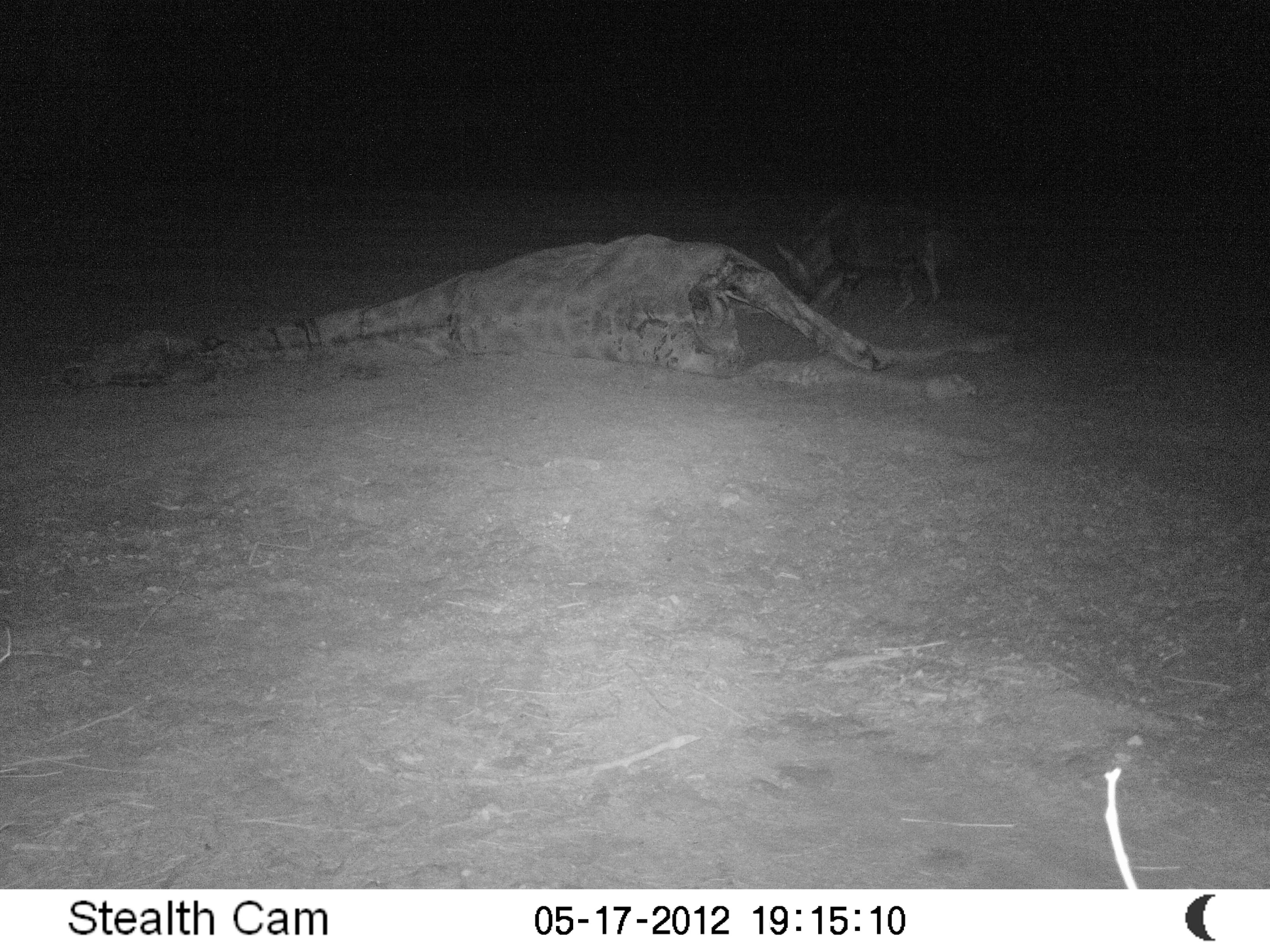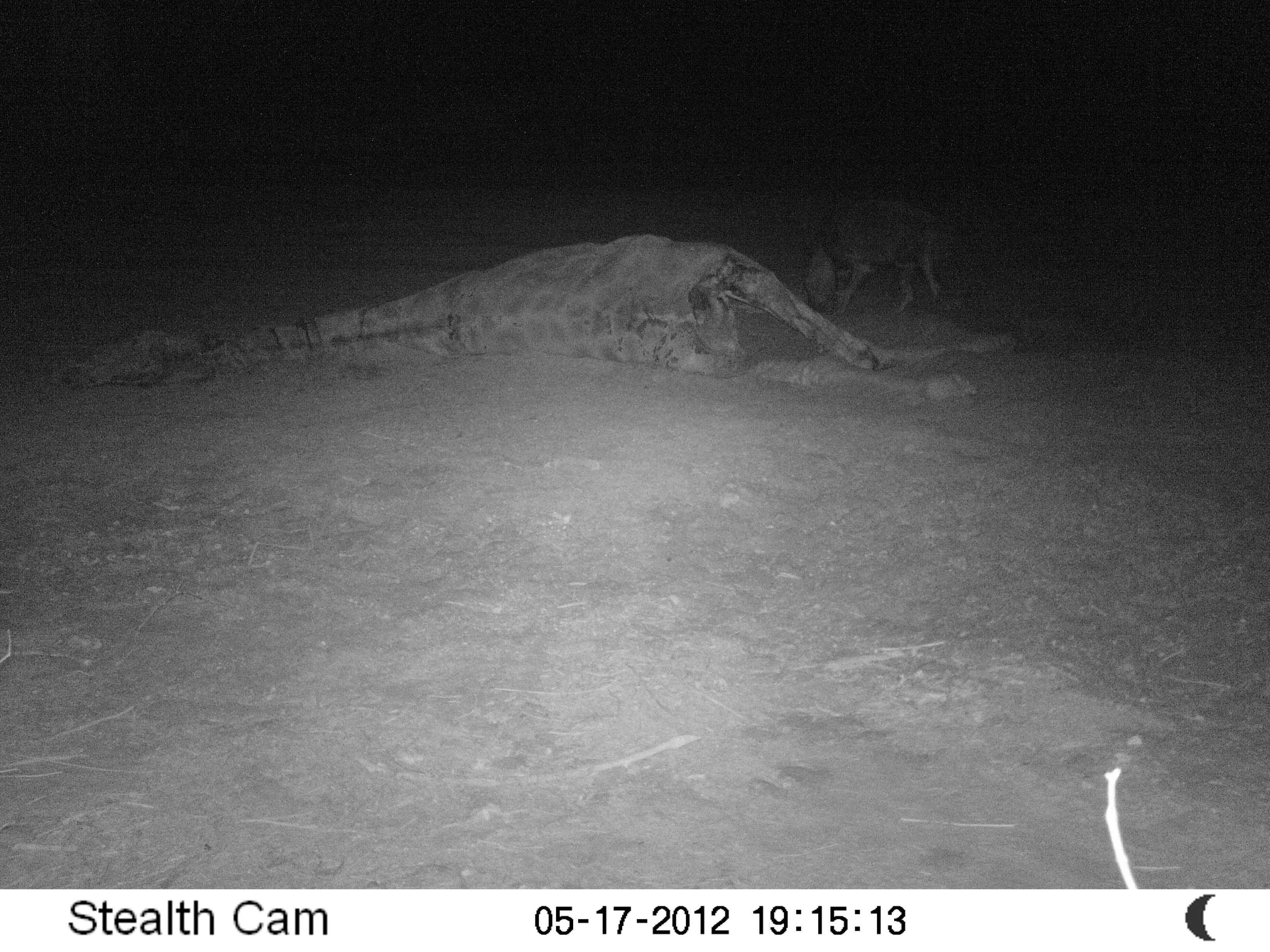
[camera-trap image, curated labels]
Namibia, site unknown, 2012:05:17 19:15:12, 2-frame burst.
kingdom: Animalia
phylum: Chordata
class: Mammalia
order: Carnivora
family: Hyaenidae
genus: Parahyaena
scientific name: Parahyaena brunnea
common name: brown hyena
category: hyaena brunnea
Hyaena brunnea (brown hyena) (Parahyaena brunnea).